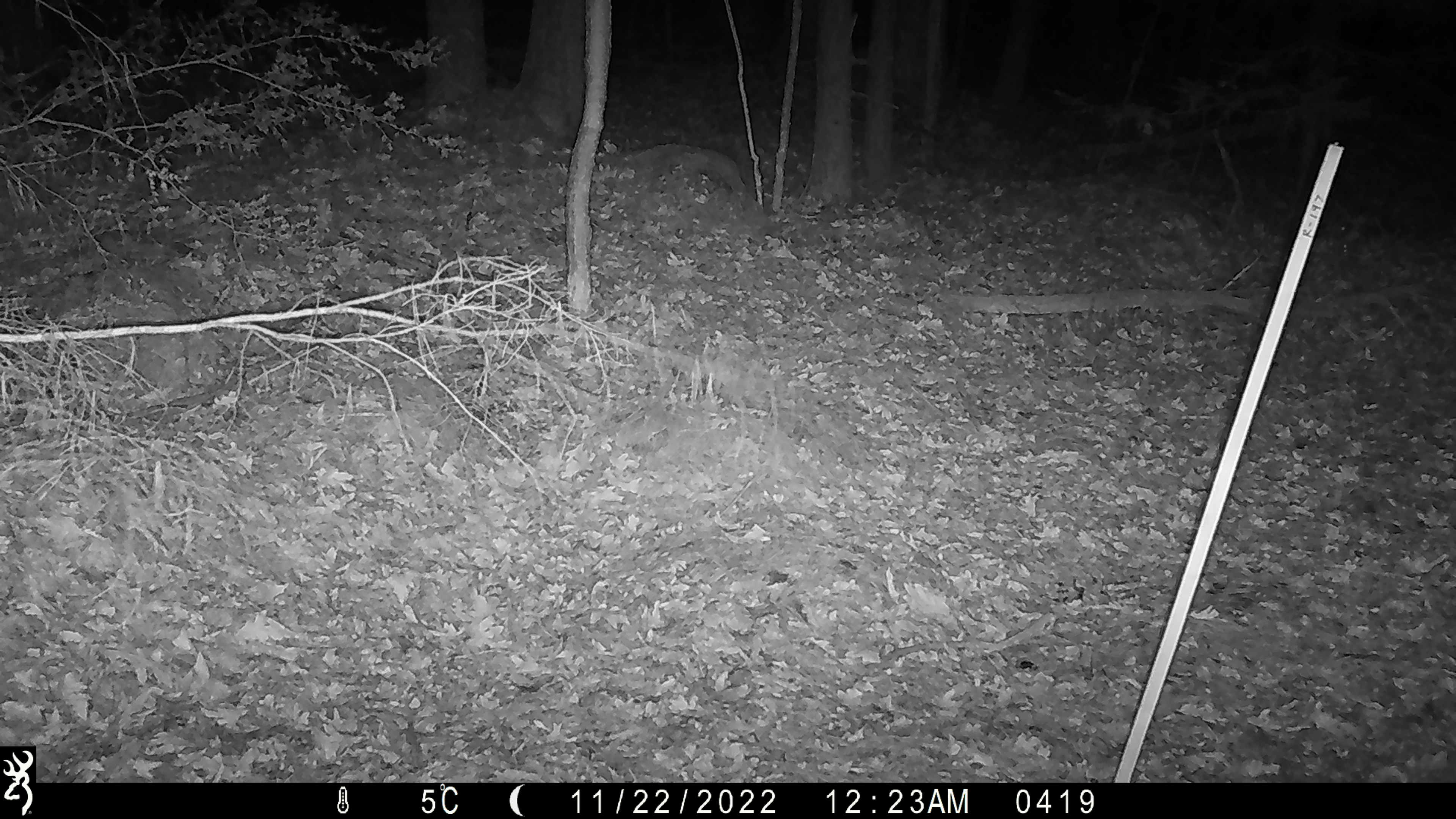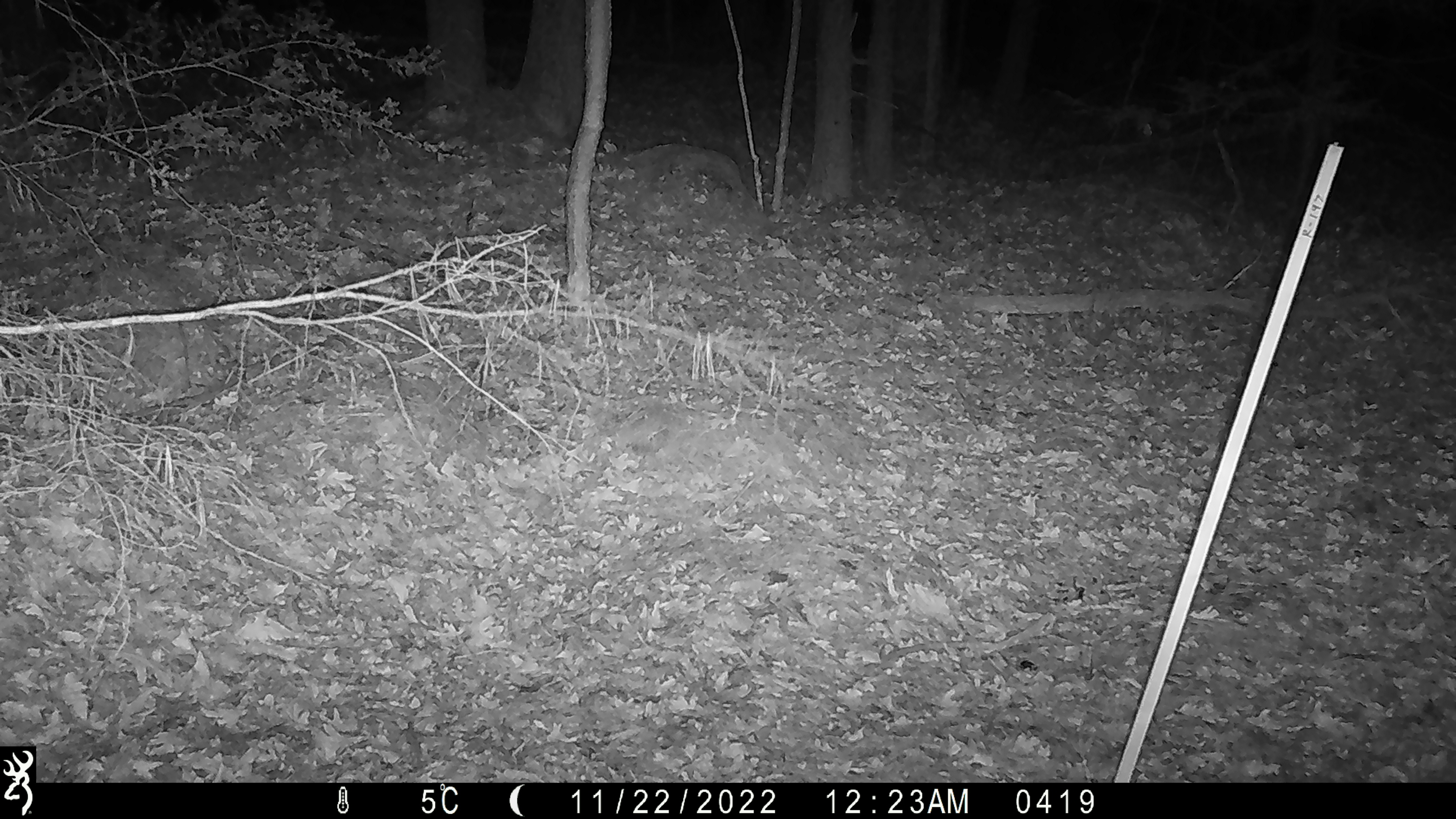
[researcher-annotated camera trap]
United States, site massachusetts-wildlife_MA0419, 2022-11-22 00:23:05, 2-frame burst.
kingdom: Animalia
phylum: Chordata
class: Mammalia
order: Artiodactyla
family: Cervidae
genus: Odocoileus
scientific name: Odocoileus virginianus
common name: white-tailed deer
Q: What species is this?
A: White-tailed deer (Odocoileus virginianus).